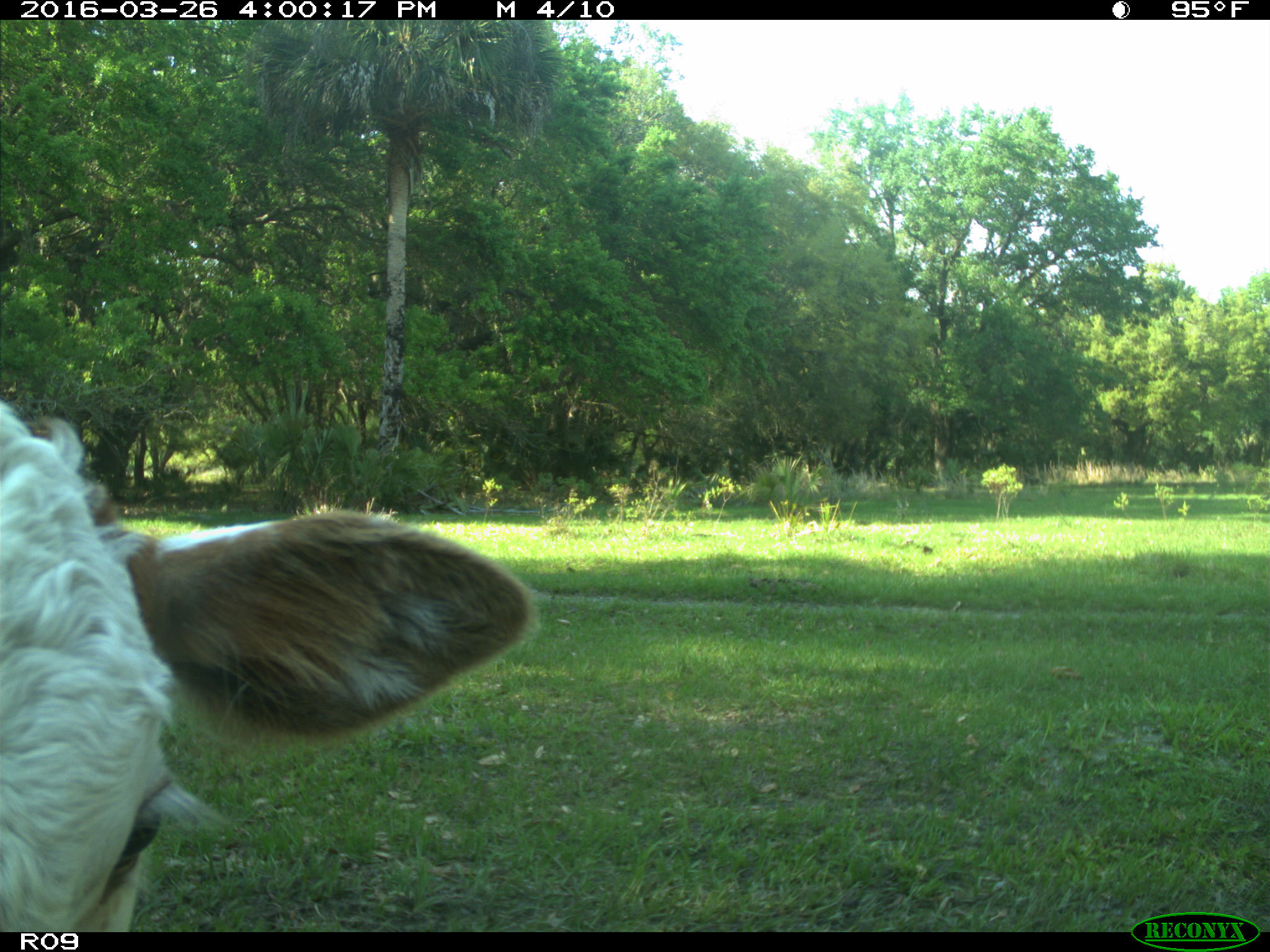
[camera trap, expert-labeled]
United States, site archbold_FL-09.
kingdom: Animalia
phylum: Chordata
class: Mammalia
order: Artiodactyla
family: Bovidae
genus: Bos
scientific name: Bos taurus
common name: domestic cow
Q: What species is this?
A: Bos taurus (domestic cow).